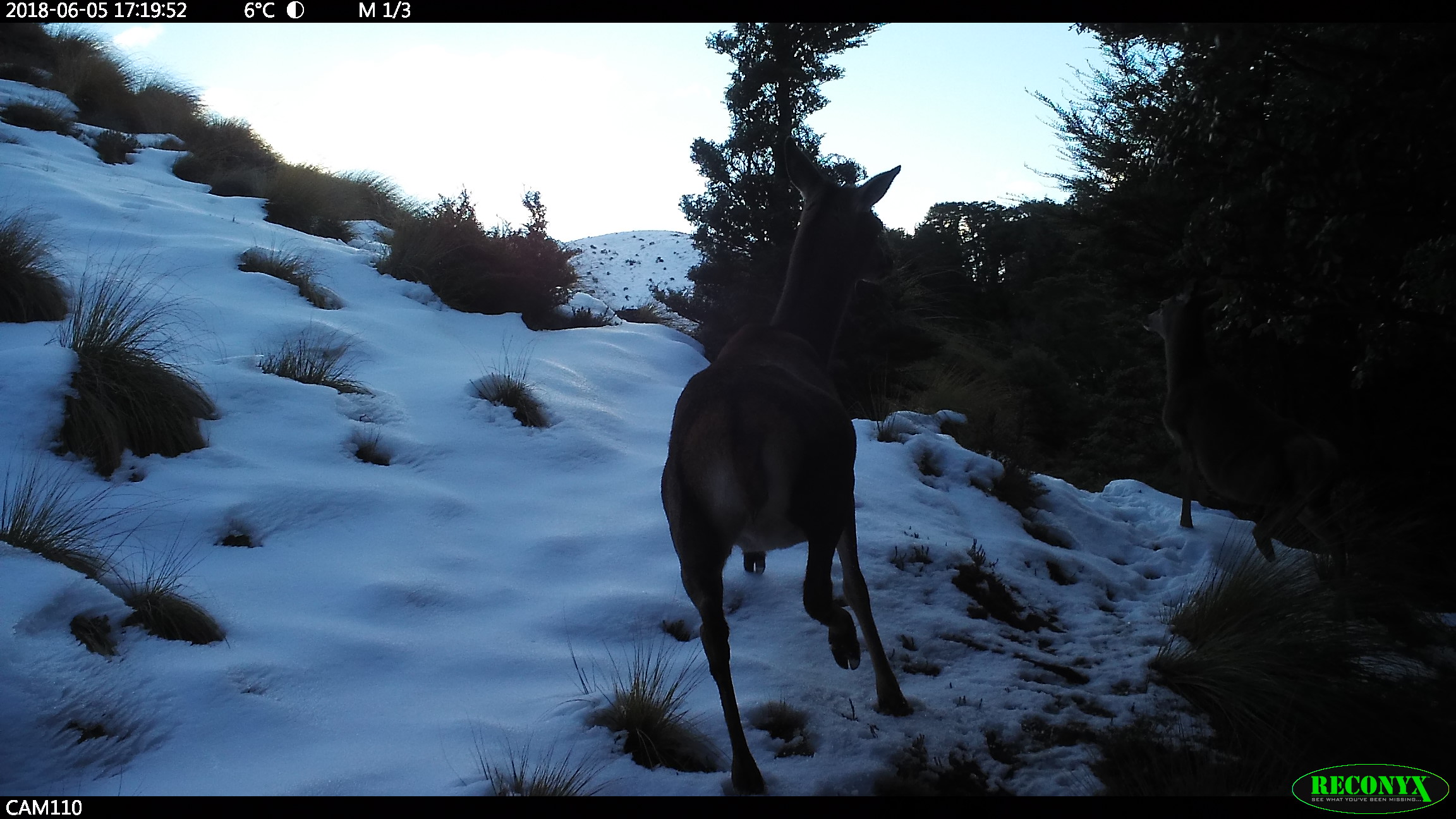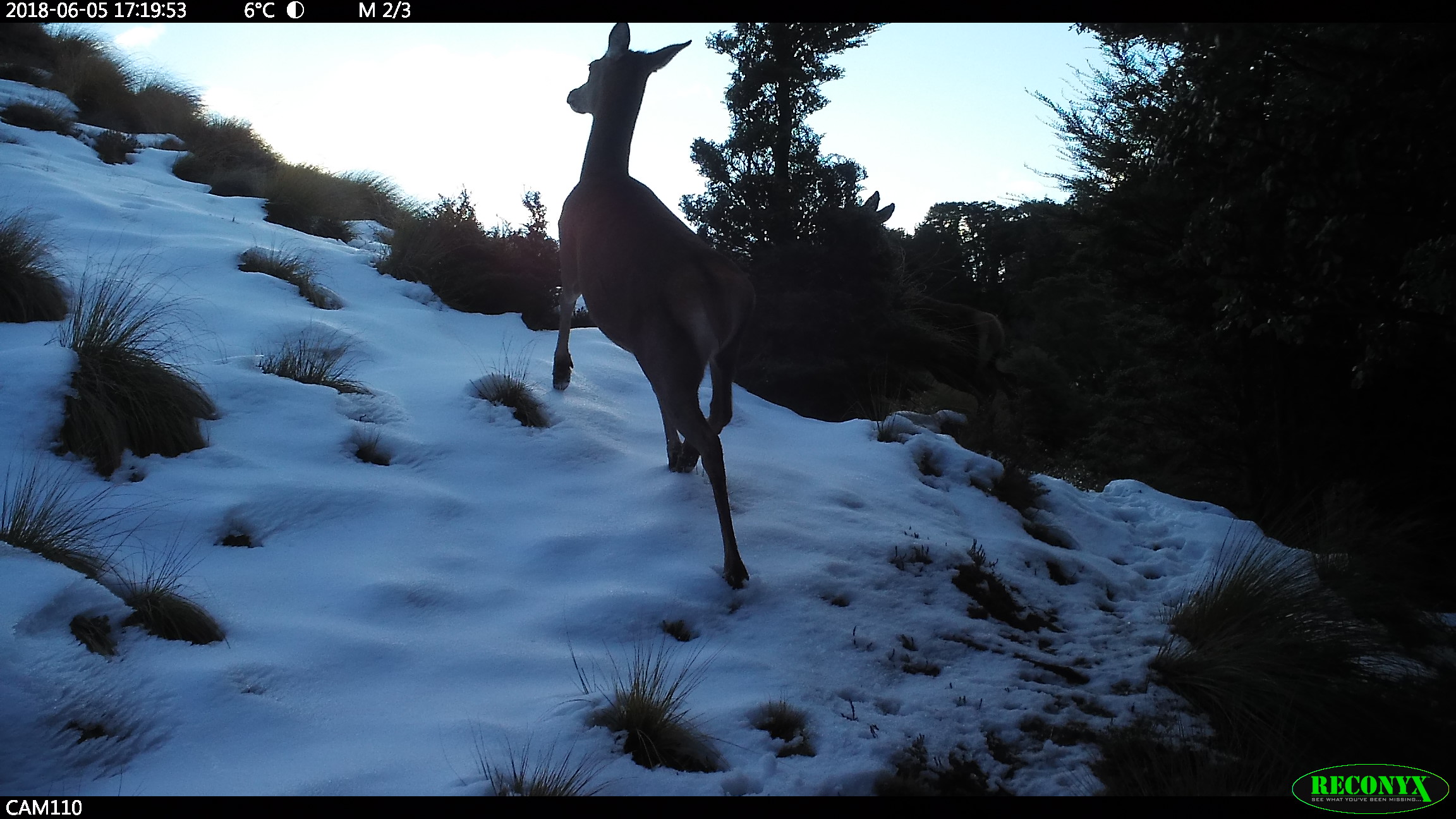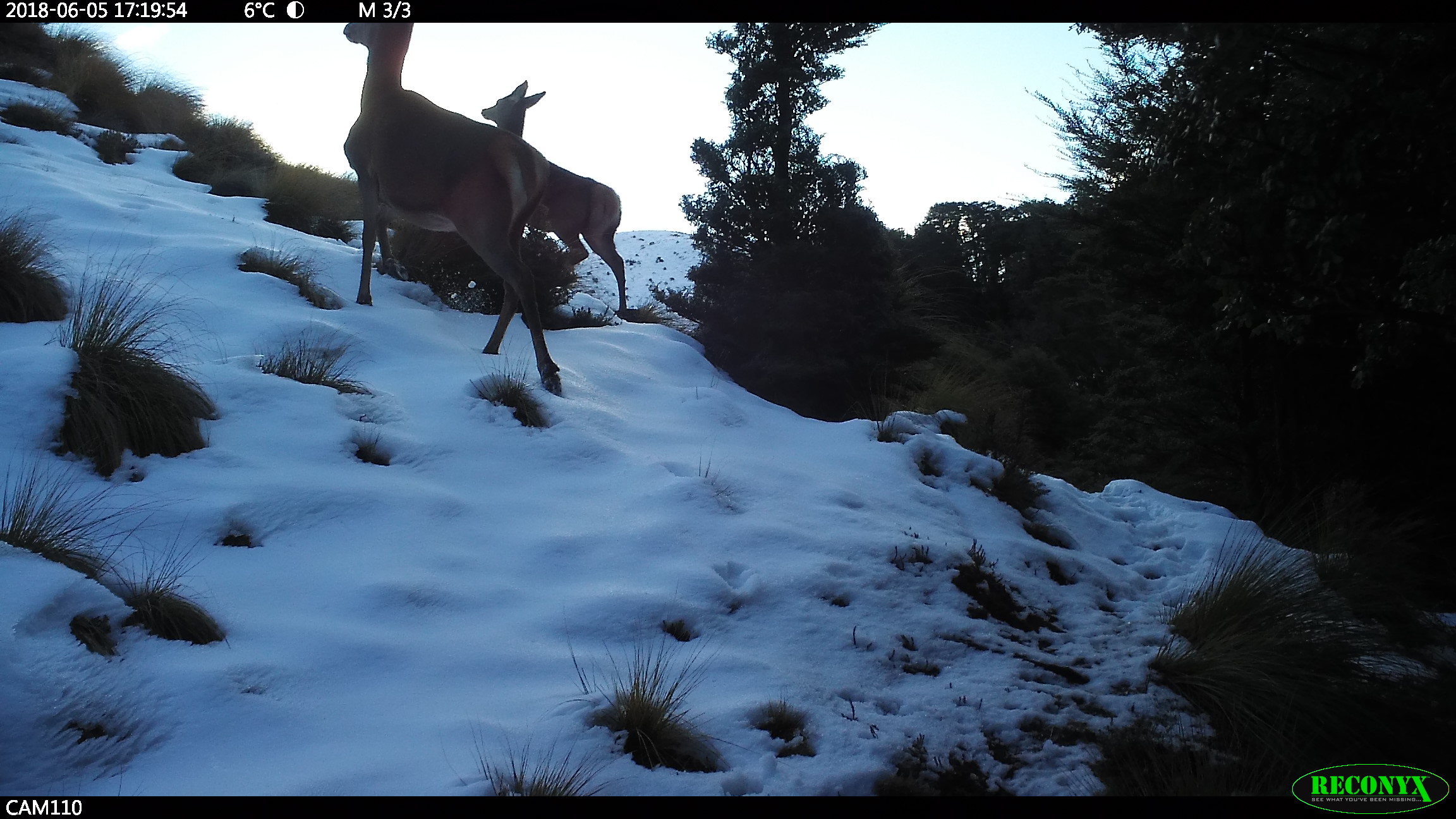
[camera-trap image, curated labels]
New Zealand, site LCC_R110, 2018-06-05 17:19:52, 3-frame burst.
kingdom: Animalia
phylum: Chordata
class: Mammalia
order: Artiodactyla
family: Cervidae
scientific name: Cervidae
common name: deer